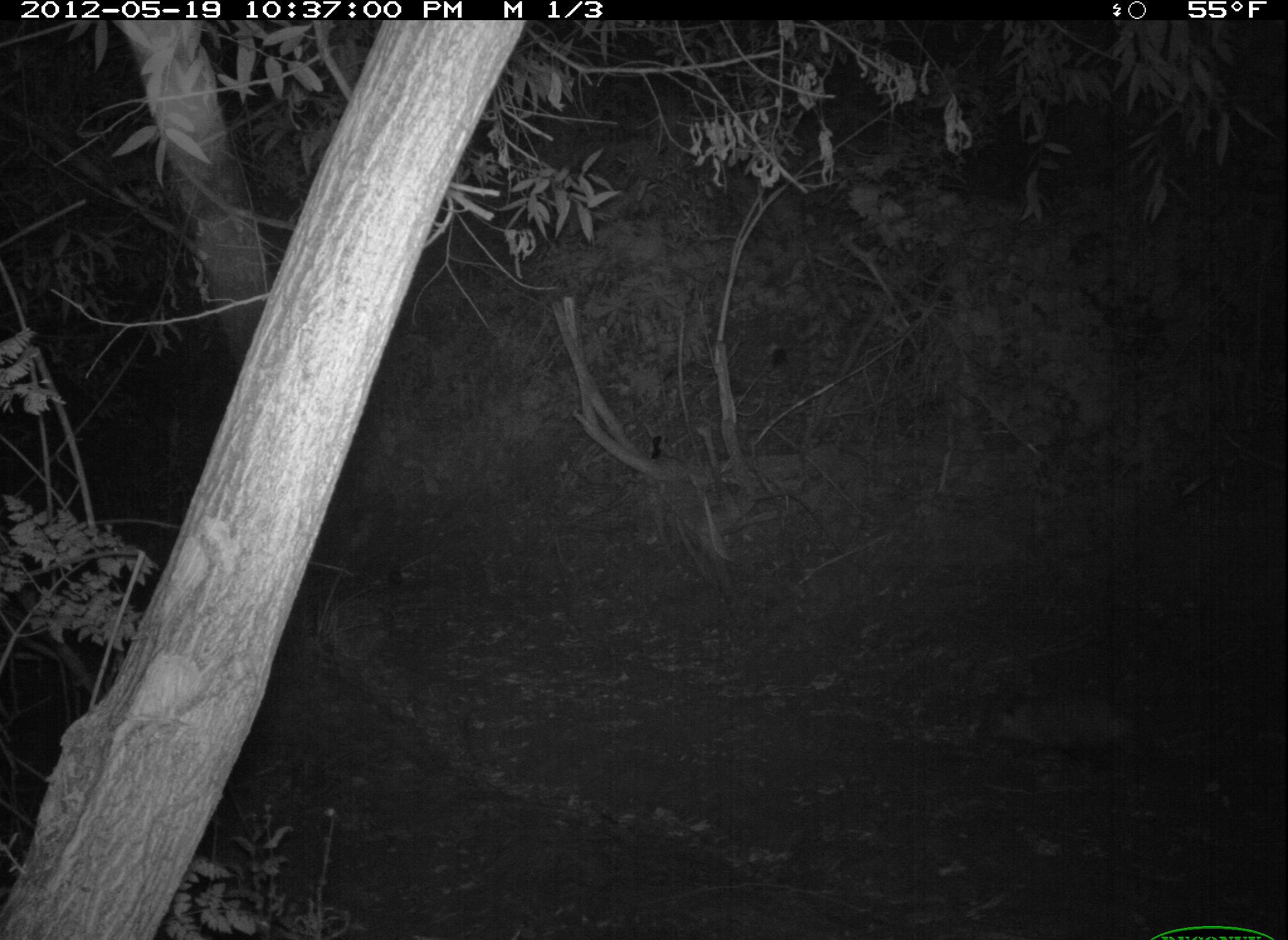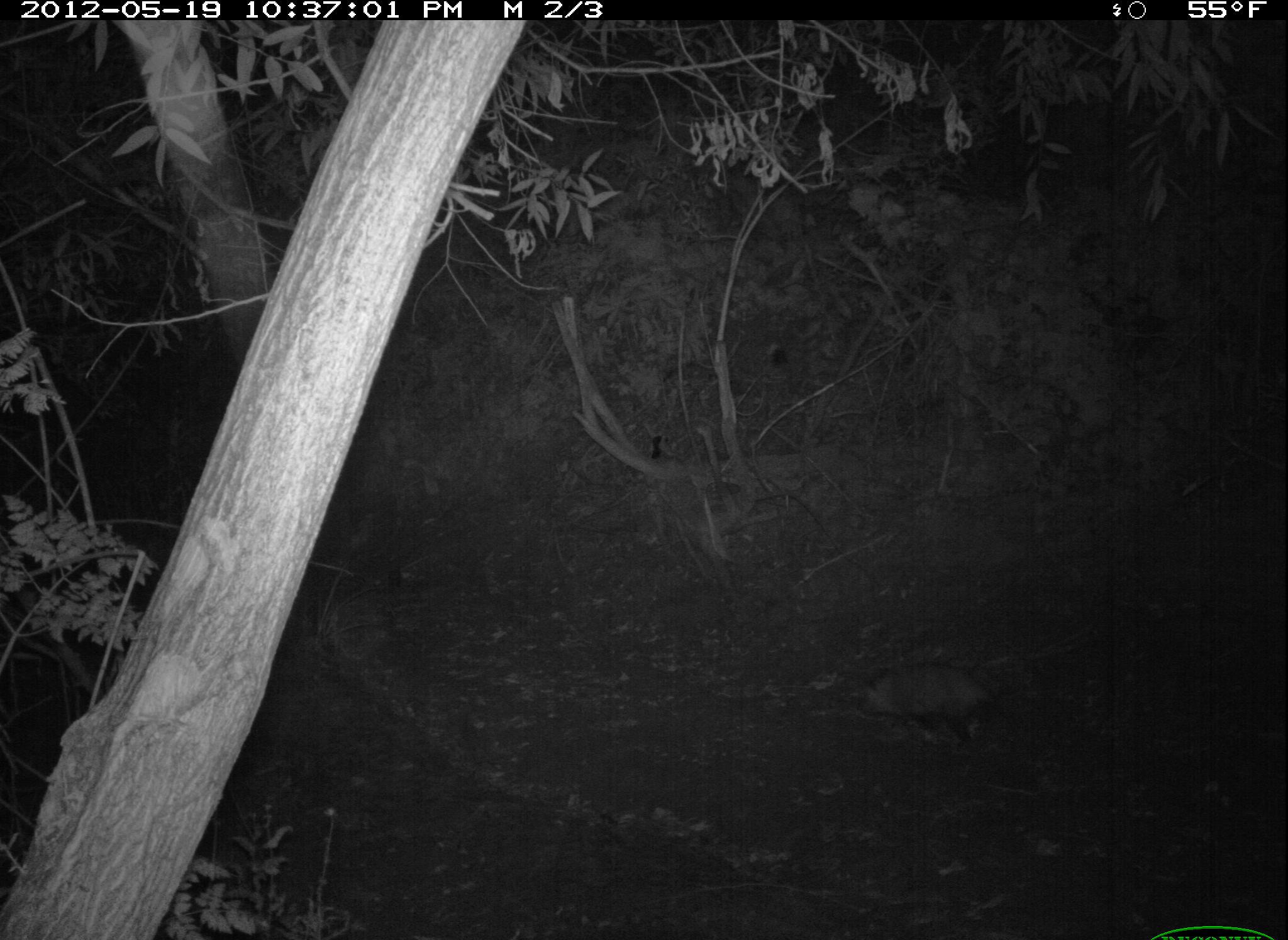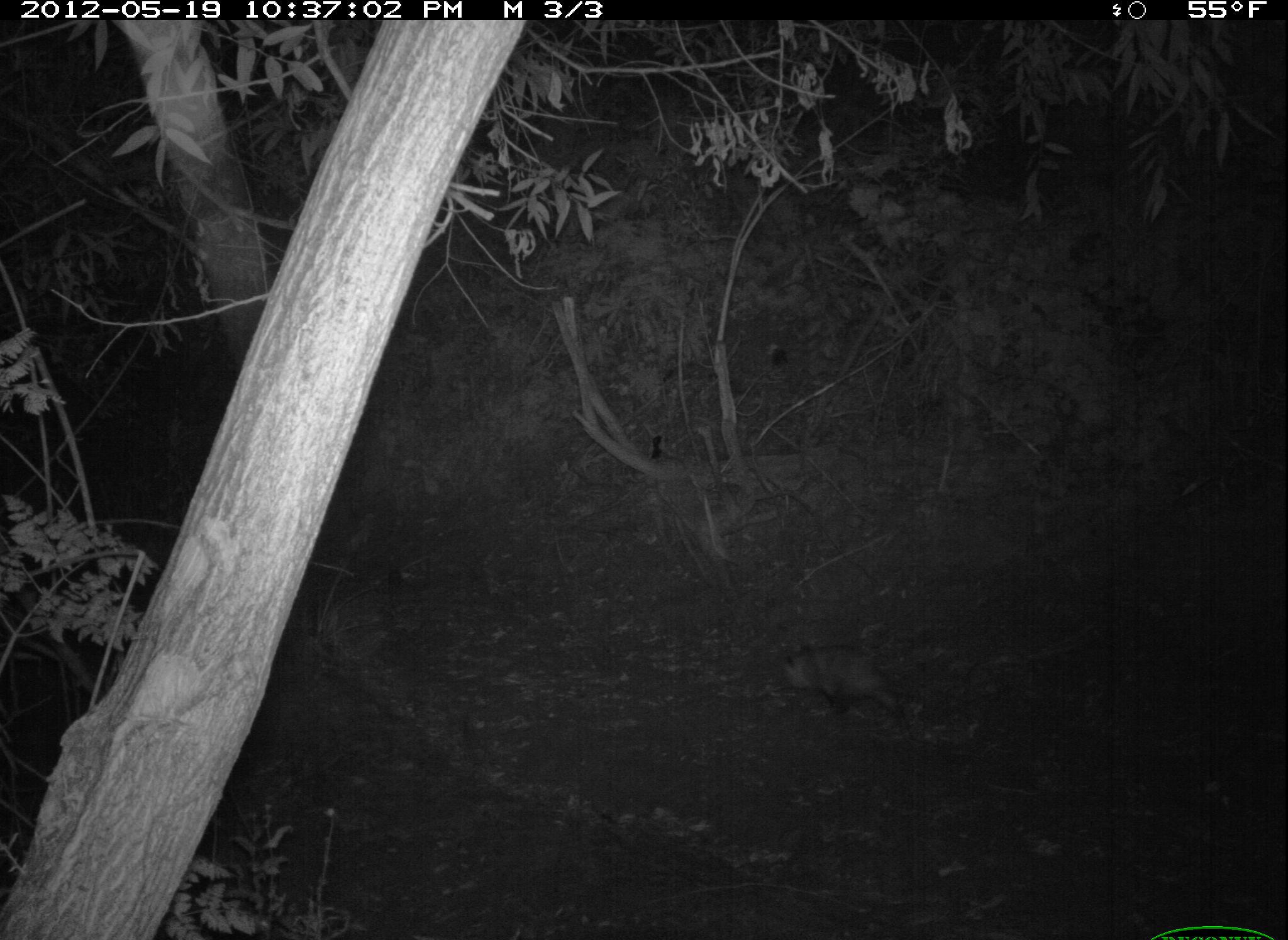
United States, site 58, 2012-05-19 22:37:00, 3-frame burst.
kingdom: Animalia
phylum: Chordata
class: Mammalia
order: Didelphimorphia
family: Didelphidae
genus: Didelphis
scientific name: Didelphis virginiana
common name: virginia opossum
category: opossum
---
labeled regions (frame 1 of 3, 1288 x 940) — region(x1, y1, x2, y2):
opossum: region(974, 690, 1140, 762)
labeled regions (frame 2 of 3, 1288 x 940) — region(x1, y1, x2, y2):
opossum: region(845, 661, 1001, 749)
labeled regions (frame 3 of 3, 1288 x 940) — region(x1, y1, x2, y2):
opossum: region(777, 641, 912, 732)